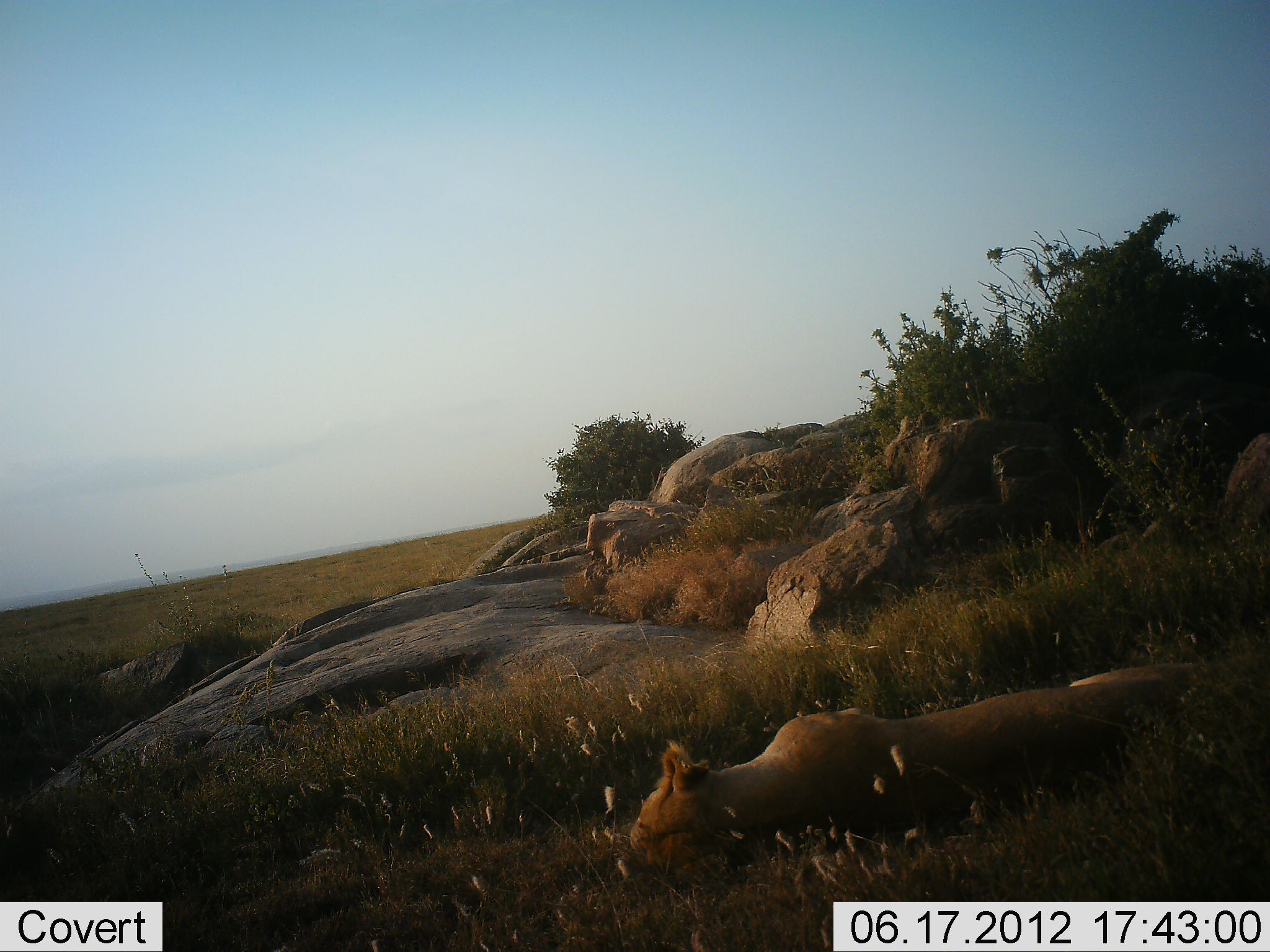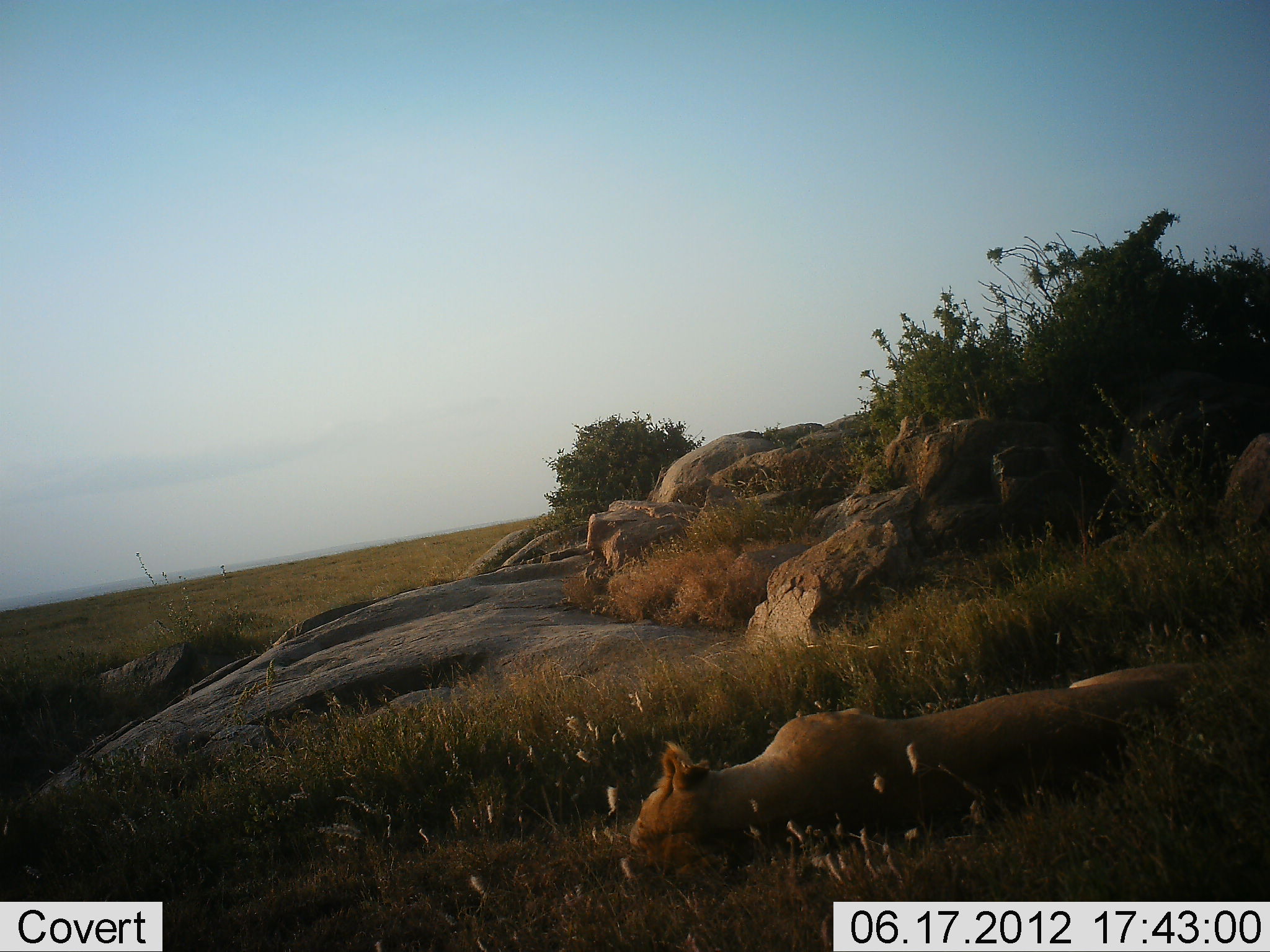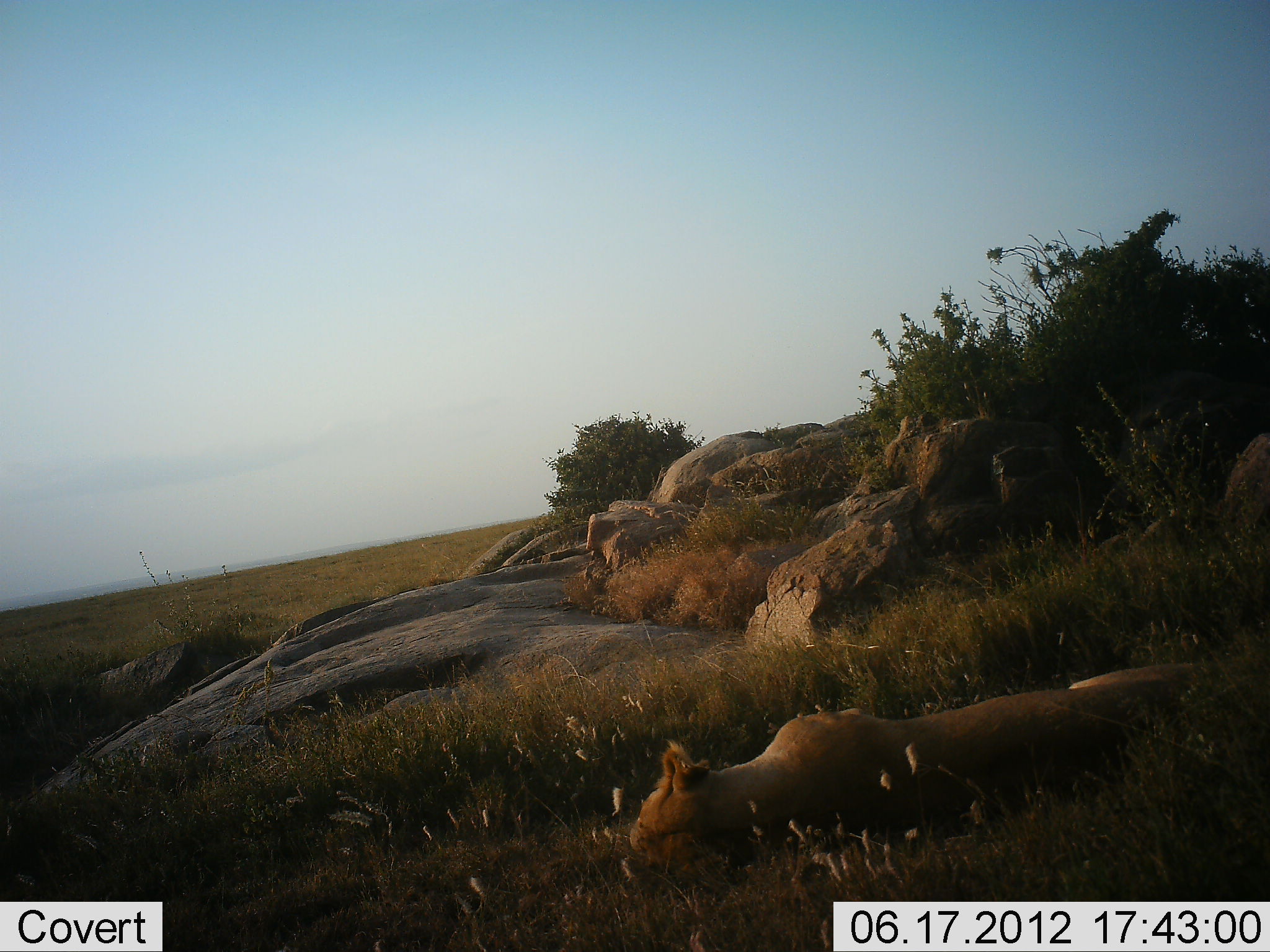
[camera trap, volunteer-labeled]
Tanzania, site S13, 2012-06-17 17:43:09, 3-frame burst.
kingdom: Animalia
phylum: Chordata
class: Mammalia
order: Carnivora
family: Felidae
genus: Panthera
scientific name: Panthera leo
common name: lion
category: lionfemale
Lionfemale (lion) (Panthera leo), count 1. Behavior (volunteer vote fractions): standing 0%, resting 100%, moving 0%, interacting 0%. Young present (vote fraction): 0%. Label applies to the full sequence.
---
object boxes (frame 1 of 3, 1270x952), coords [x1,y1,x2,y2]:
animal: [630,666,1199,883]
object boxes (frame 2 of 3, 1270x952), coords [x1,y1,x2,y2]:
animal: [628,661,1202,879]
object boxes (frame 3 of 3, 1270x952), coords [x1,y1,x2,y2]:
animal: [628,662,1210,880]